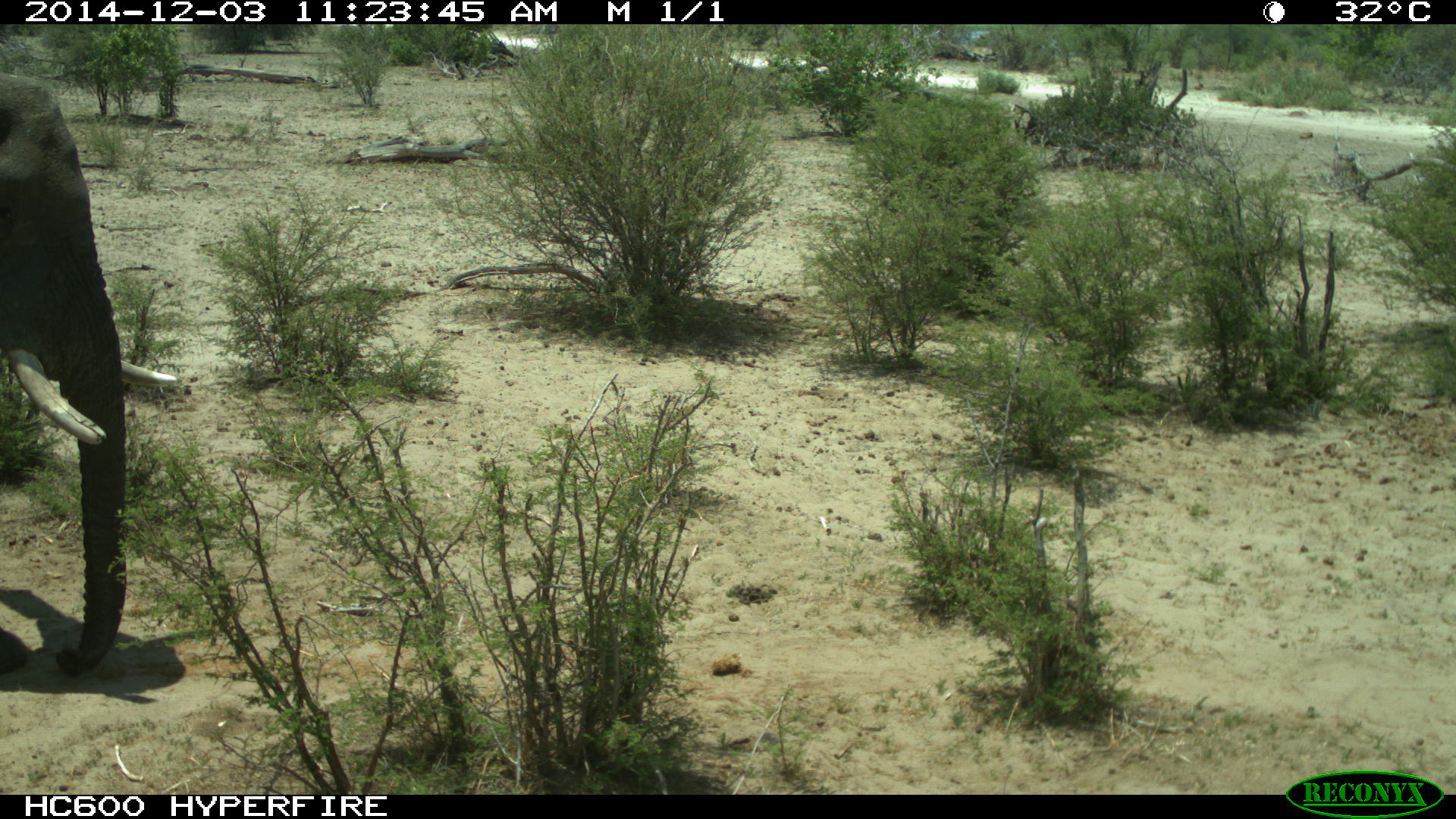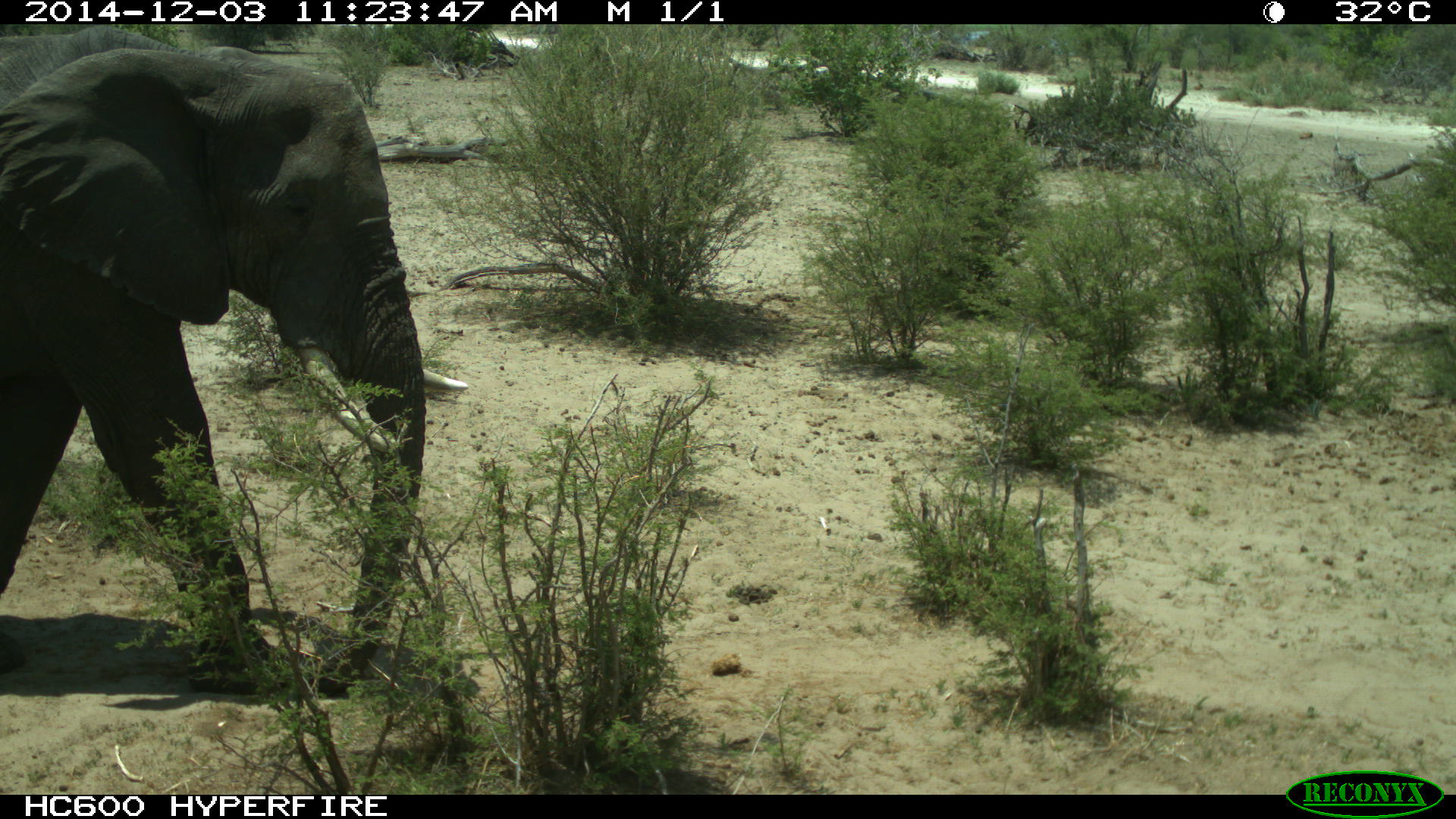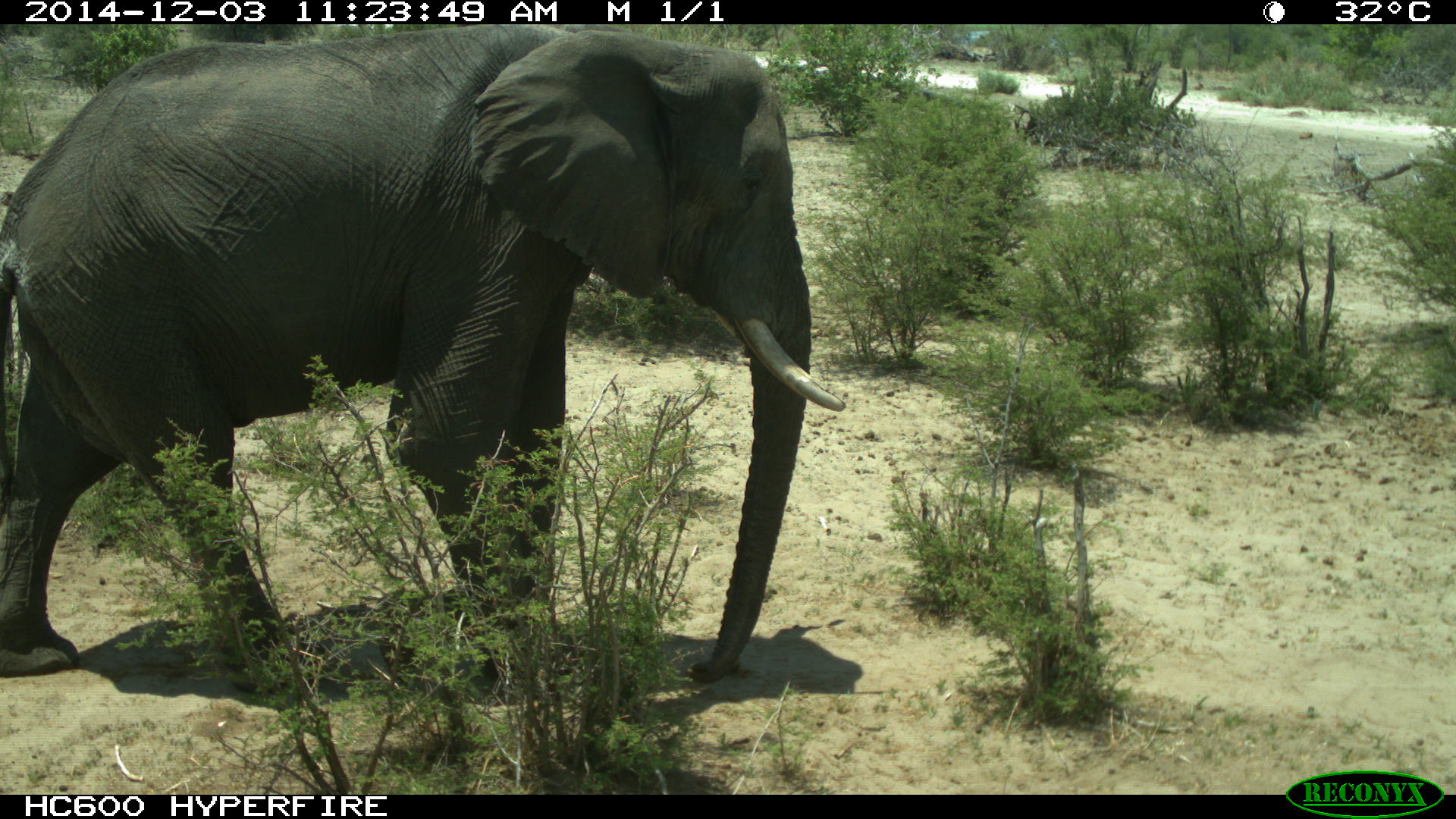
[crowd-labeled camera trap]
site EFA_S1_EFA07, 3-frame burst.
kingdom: Animalia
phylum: Chordata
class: Mammalia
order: Proboscidea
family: Elephantidae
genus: Loxodonta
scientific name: Loxodonta africana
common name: african bush elephant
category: elephant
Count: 1.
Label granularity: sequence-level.